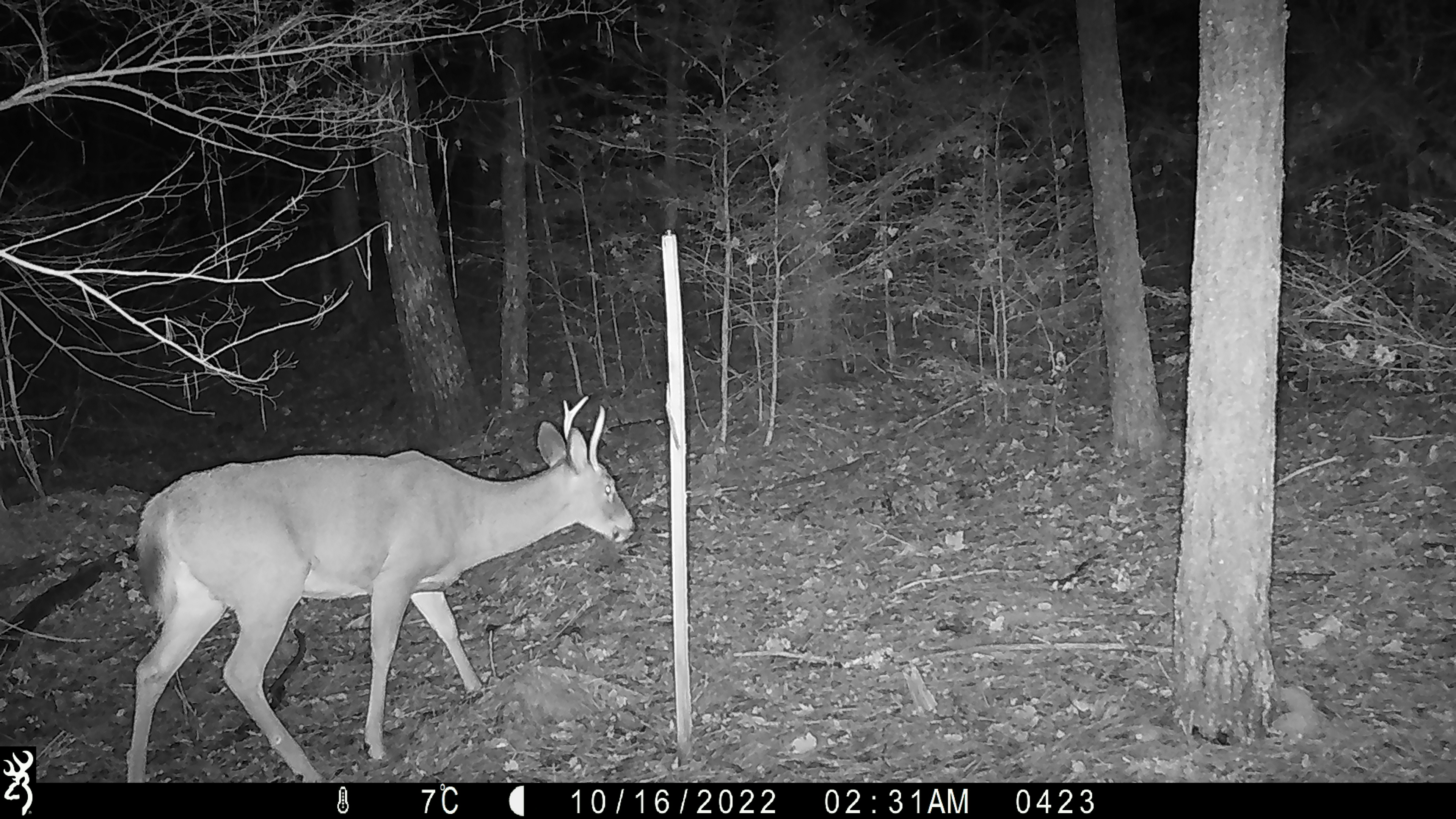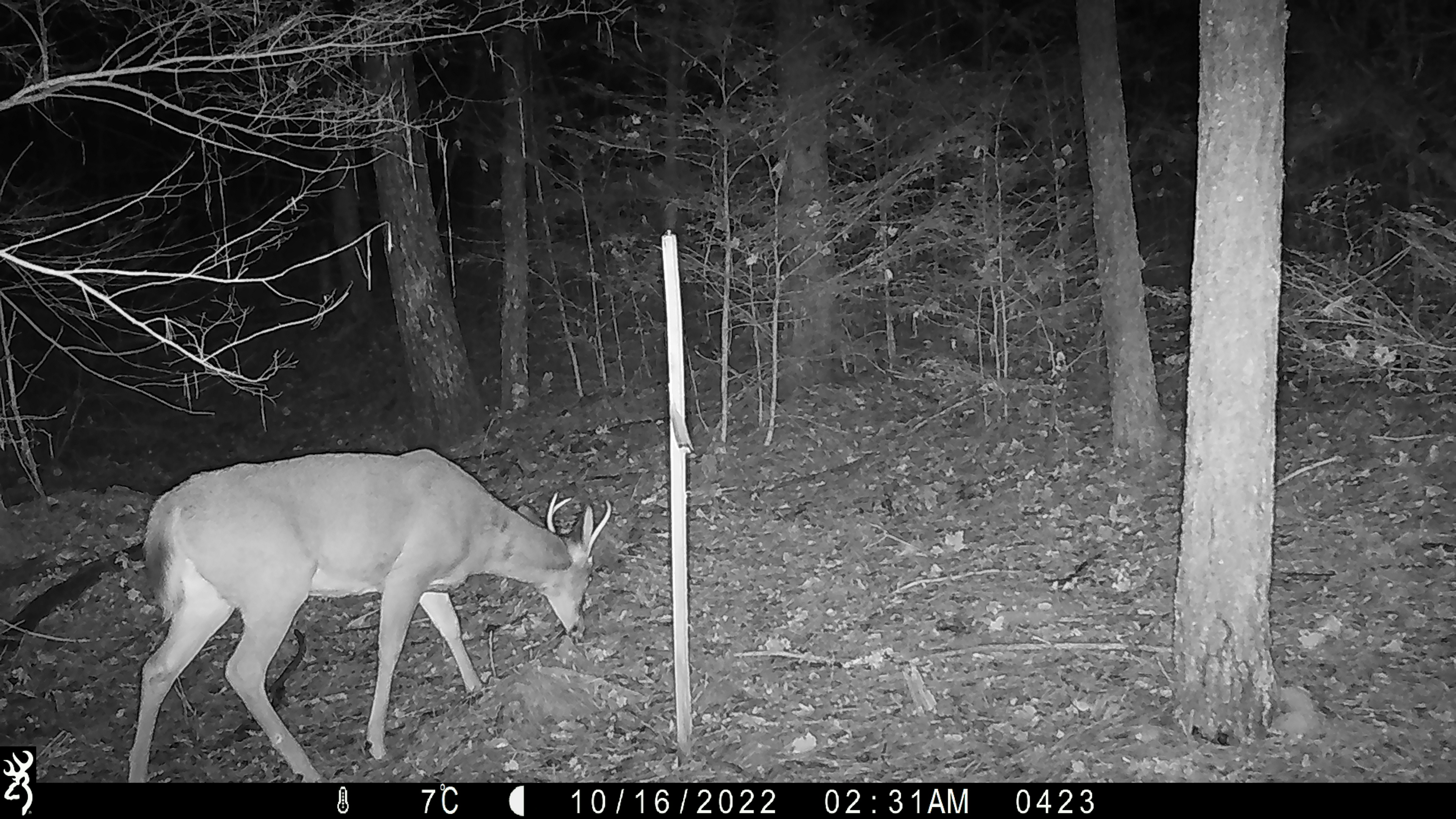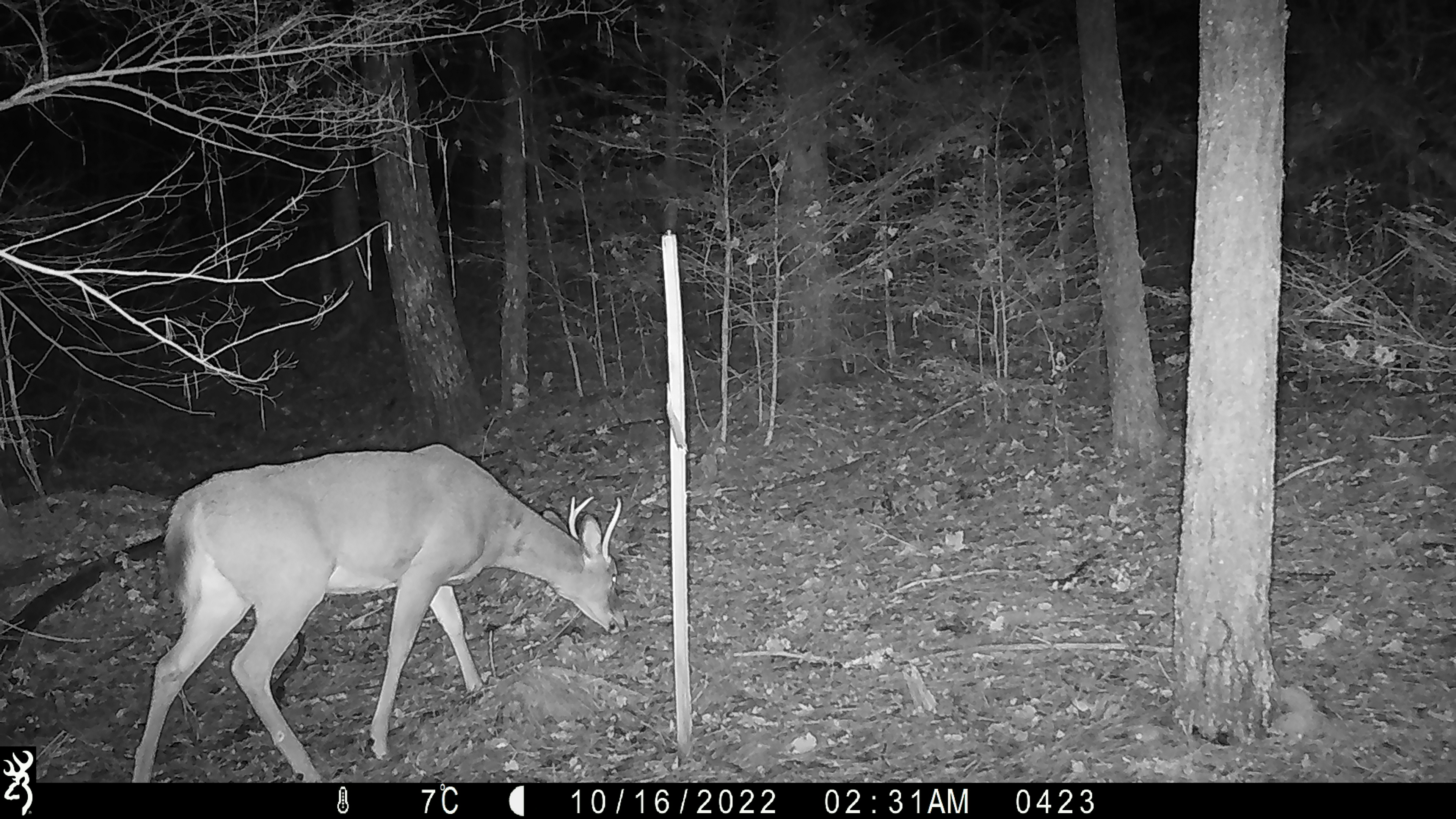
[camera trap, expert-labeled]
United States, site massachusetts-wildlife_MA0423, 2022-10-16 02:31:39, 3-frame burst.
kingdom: Animalia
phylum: Chordata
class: Mammalia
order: Artiodactyla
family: Cervidae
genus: Odocoileus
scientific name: Odocoileus virginianus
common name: white-tailed deer